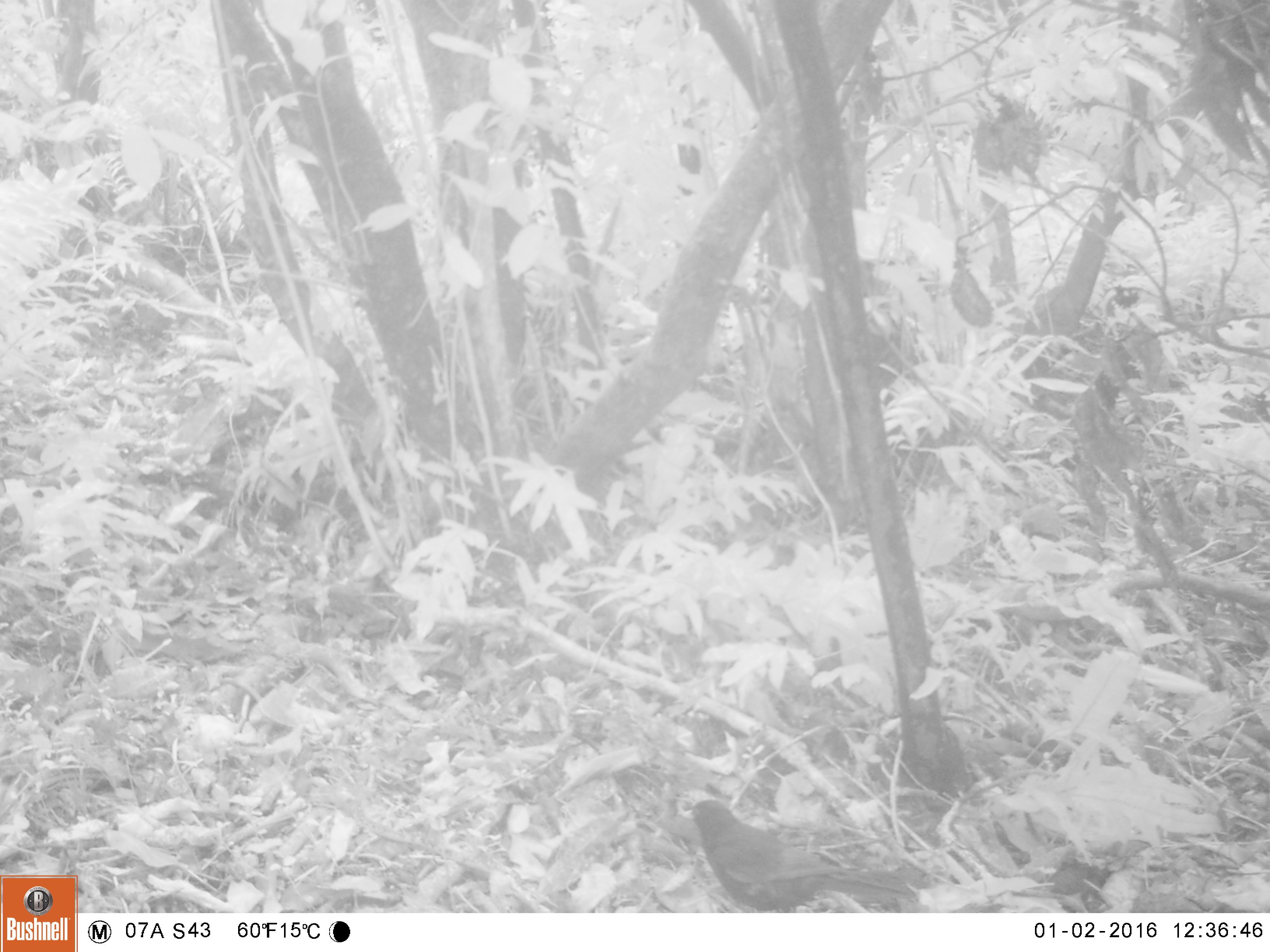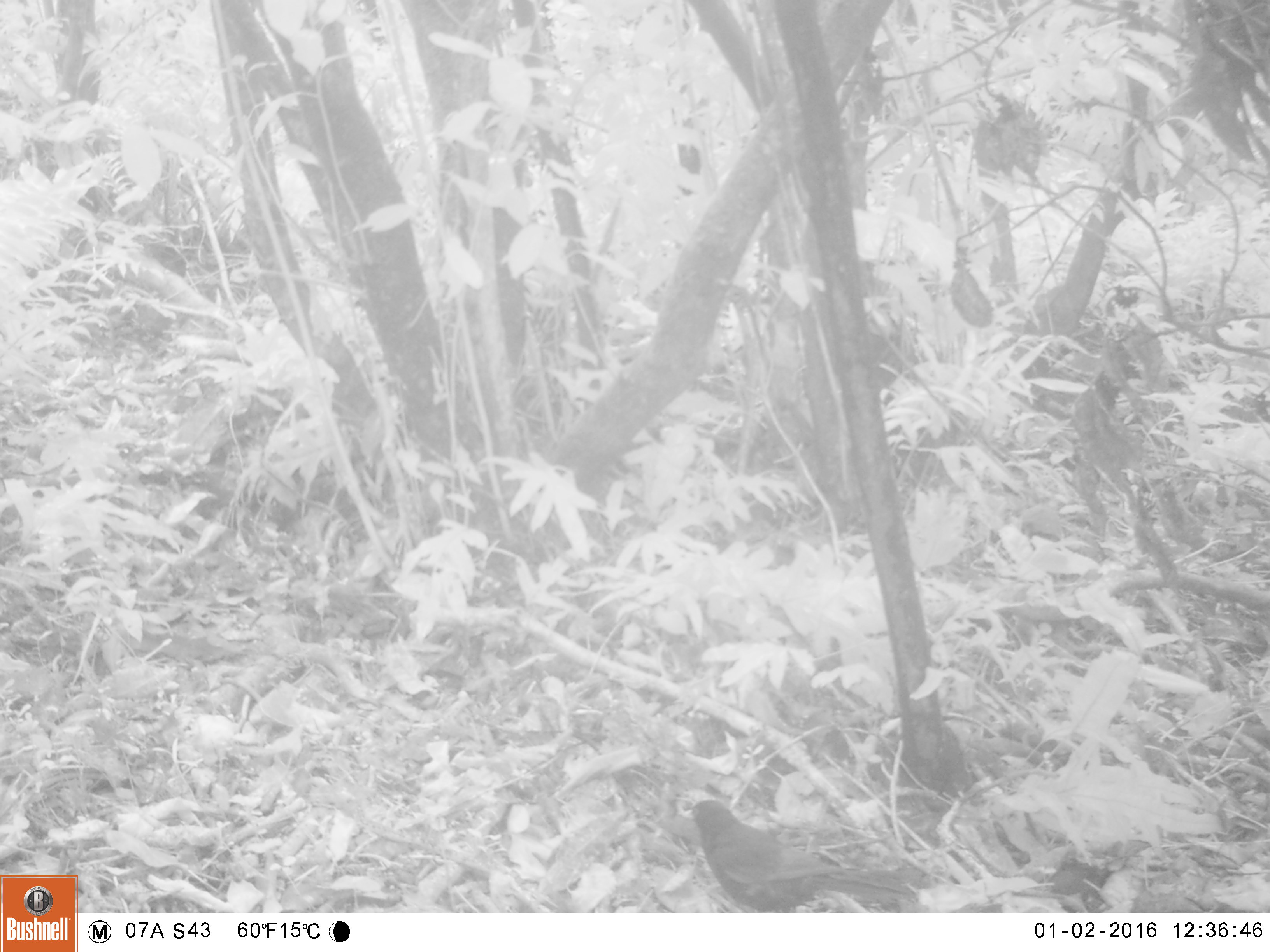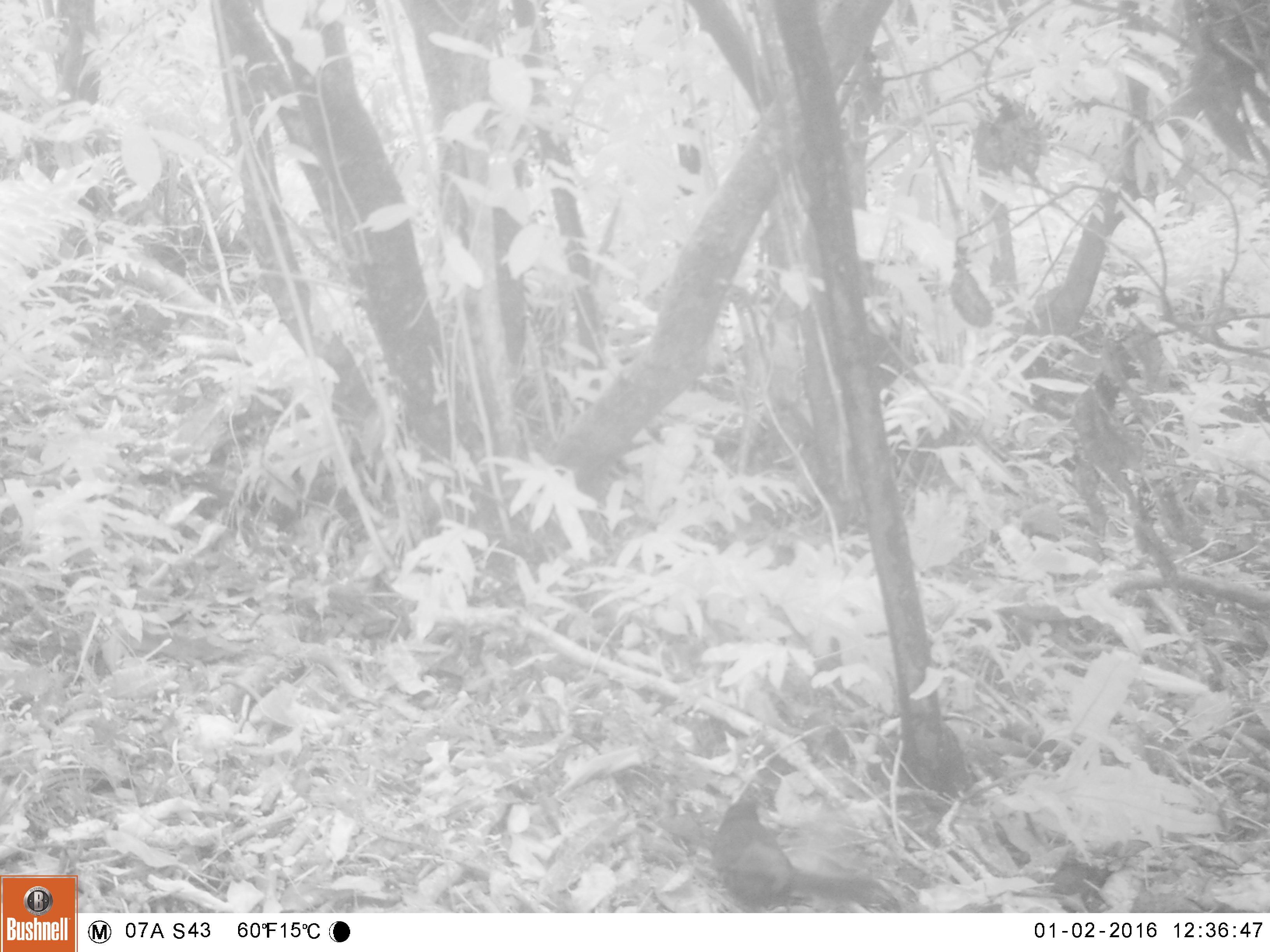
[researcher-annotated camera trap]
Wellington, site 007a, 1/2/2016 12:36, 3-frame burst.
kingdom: Animalia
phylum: Chordata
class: Aves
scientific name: Aves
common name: bird